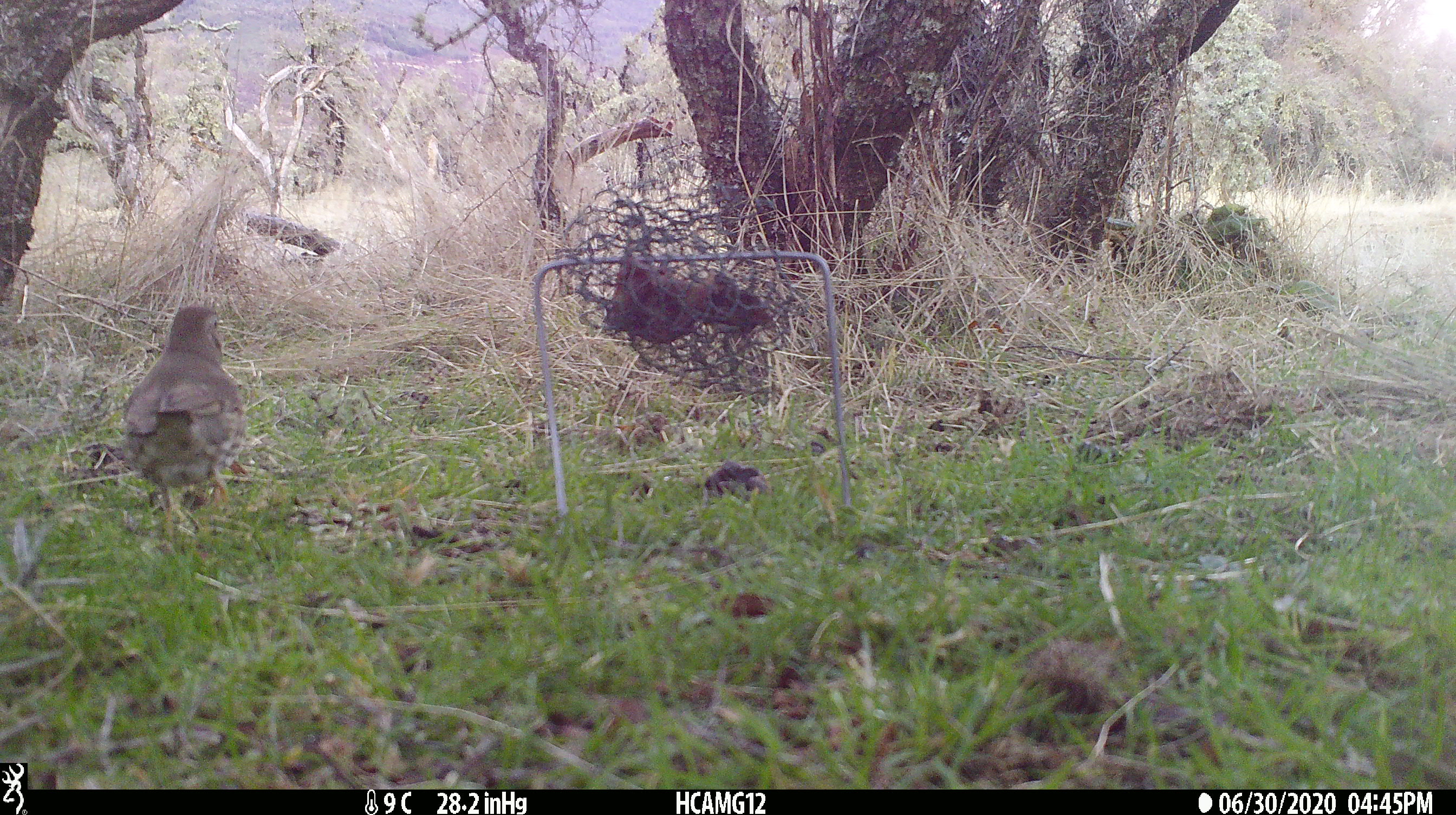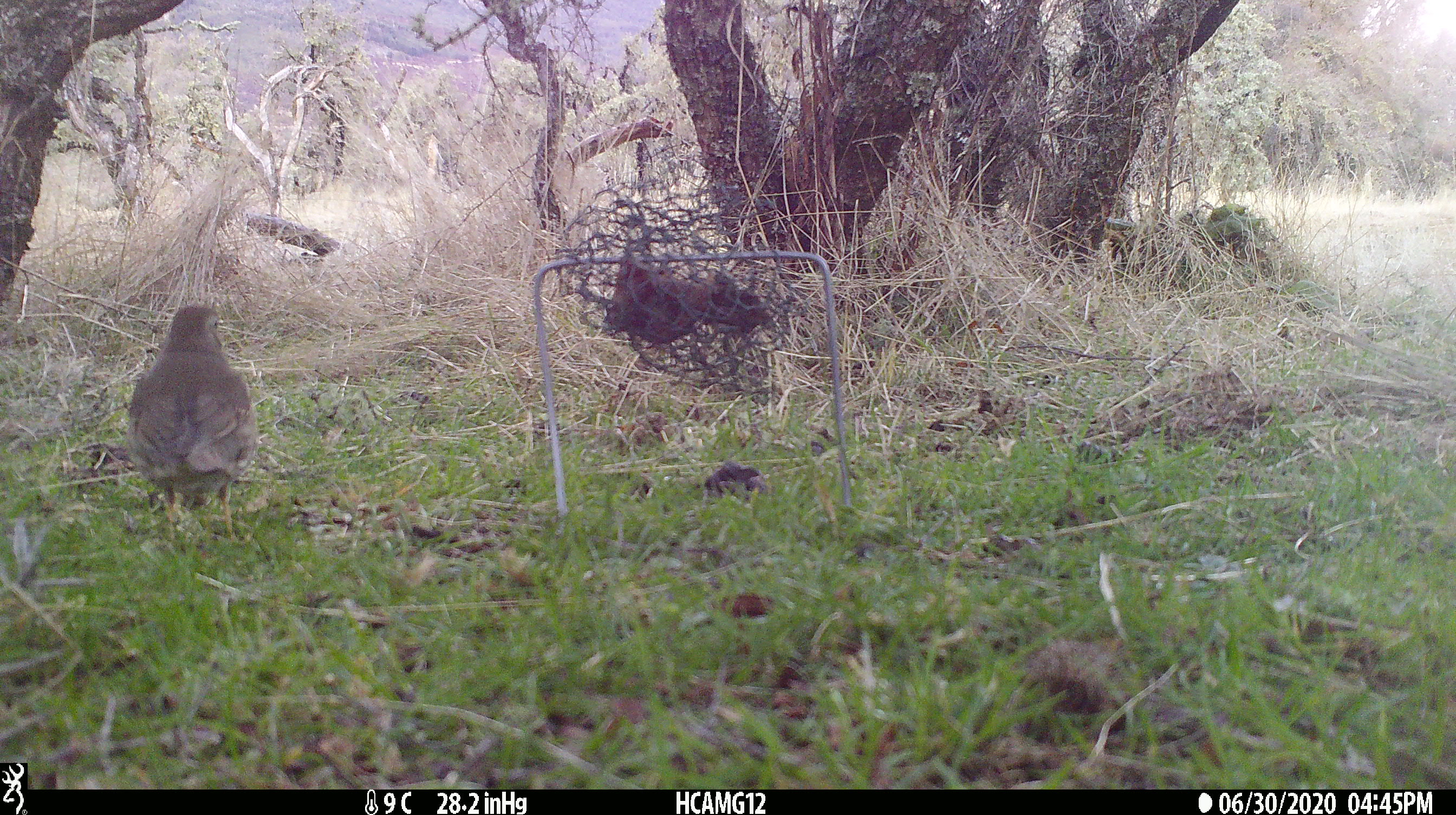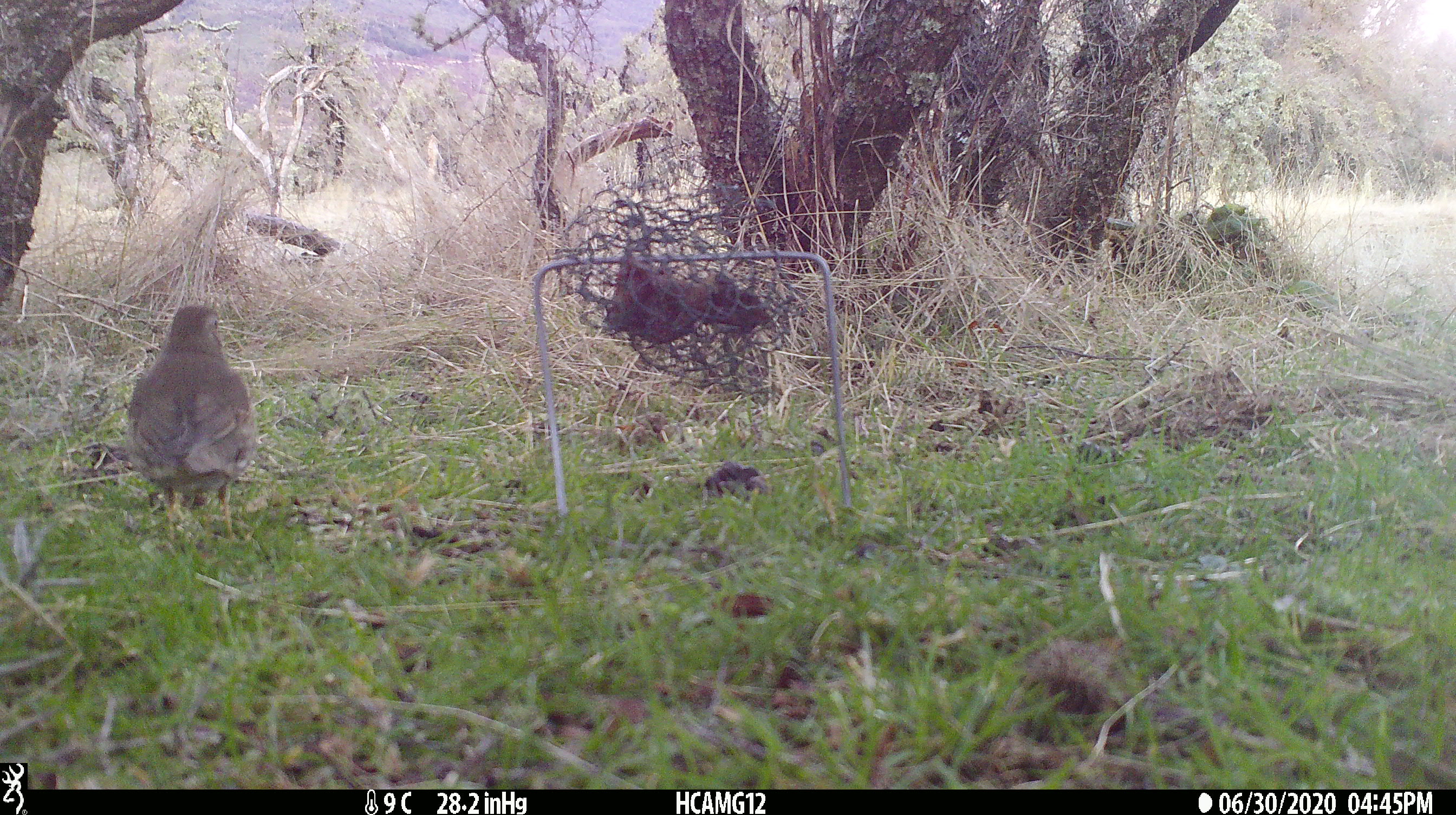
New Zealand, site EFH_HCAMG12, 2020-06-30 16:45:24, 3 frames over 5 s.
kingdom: Animalia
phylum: Chordata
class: Aves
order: Passeriformes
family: Turdidae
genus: Turdus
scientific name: Turdus philomelos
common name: song thrush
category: thrush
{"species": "thrush (song thrush) (Turdus philomelos)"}